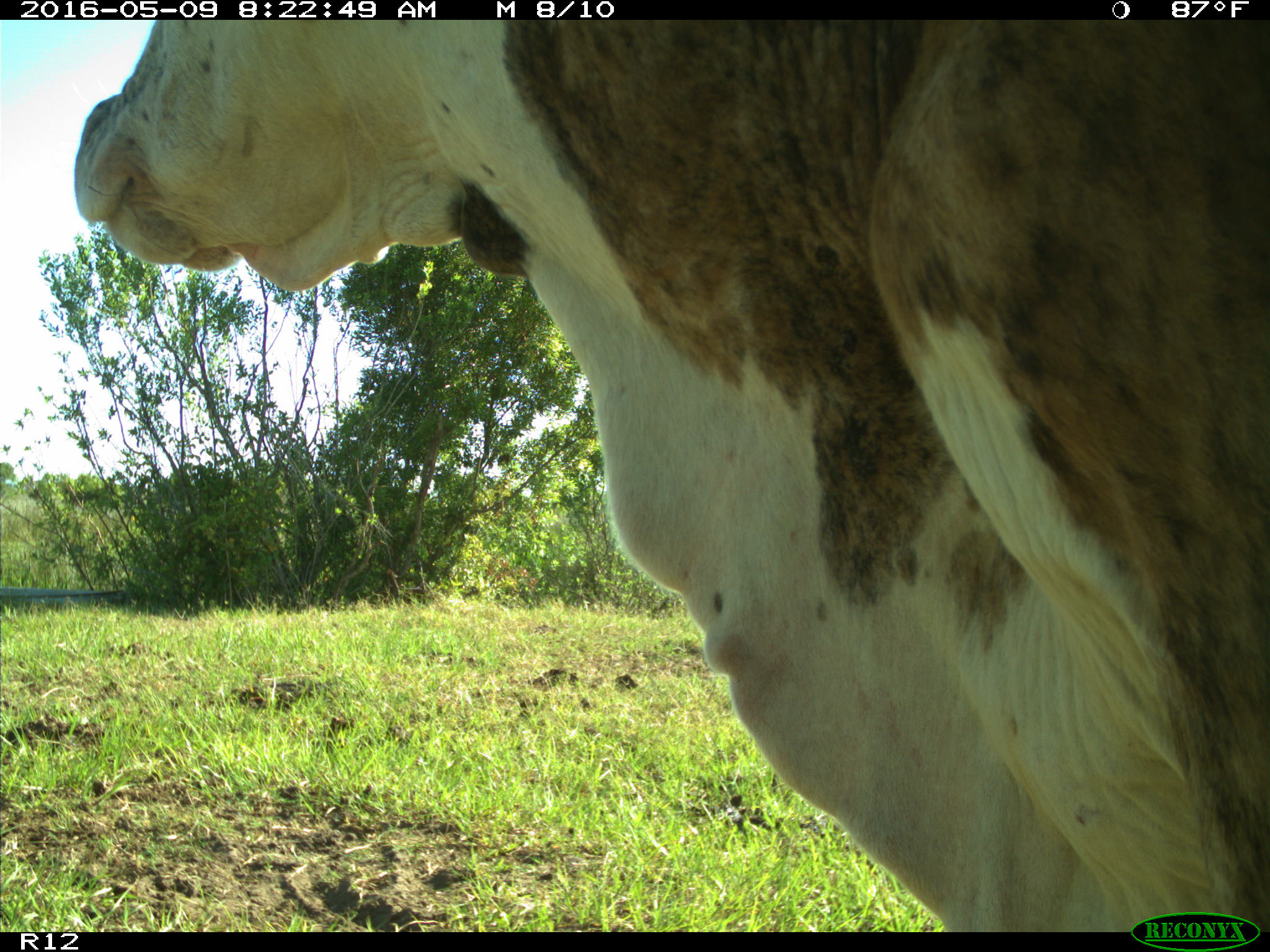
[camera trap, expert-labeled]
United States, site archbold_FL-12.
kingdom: Animalia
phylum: Chordata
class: Mammalia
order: Artiodactyla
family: Bovidae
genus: Bos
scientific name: Bos taurus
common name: domestic cow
Bos taurus (domestic cow).